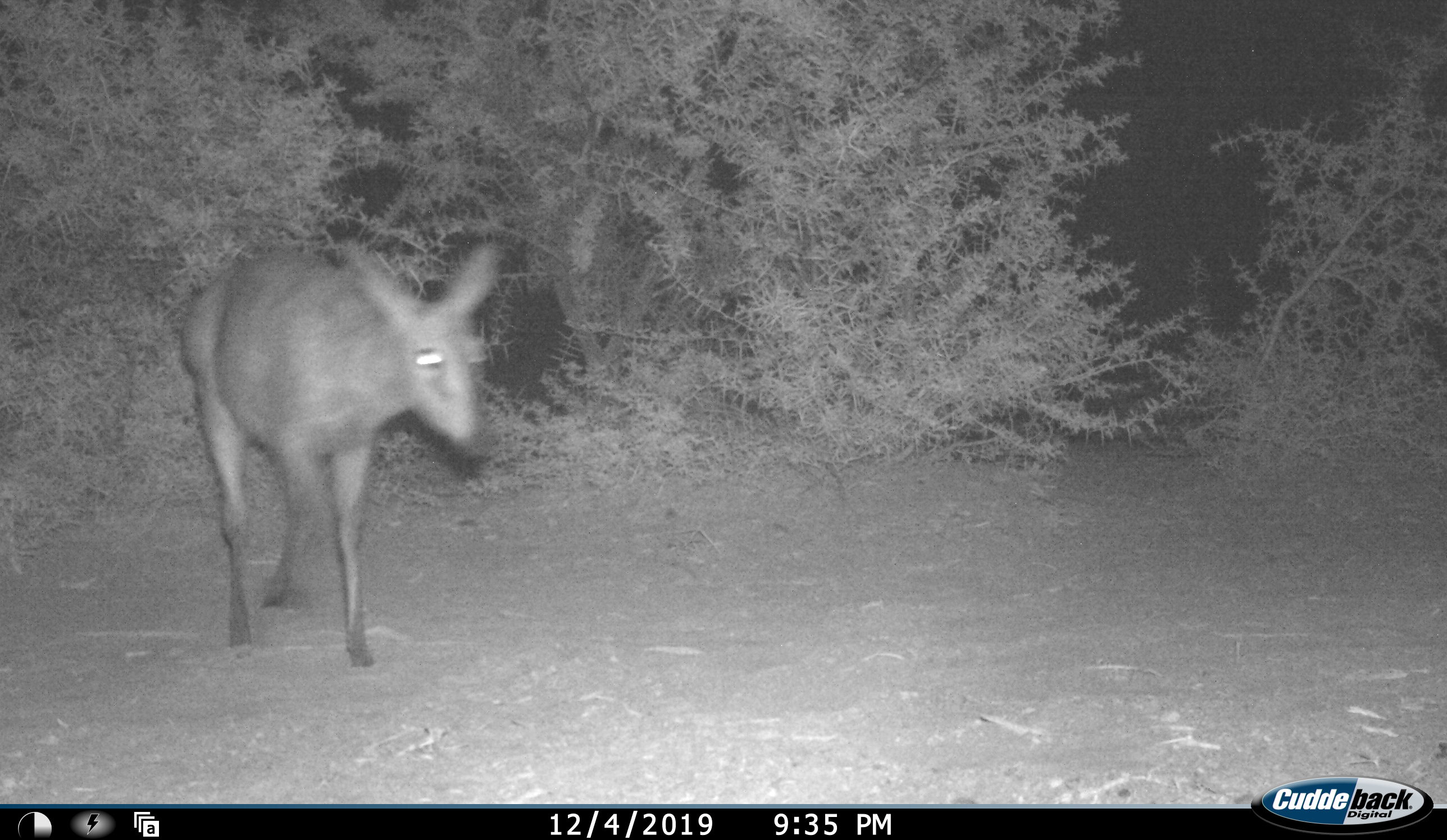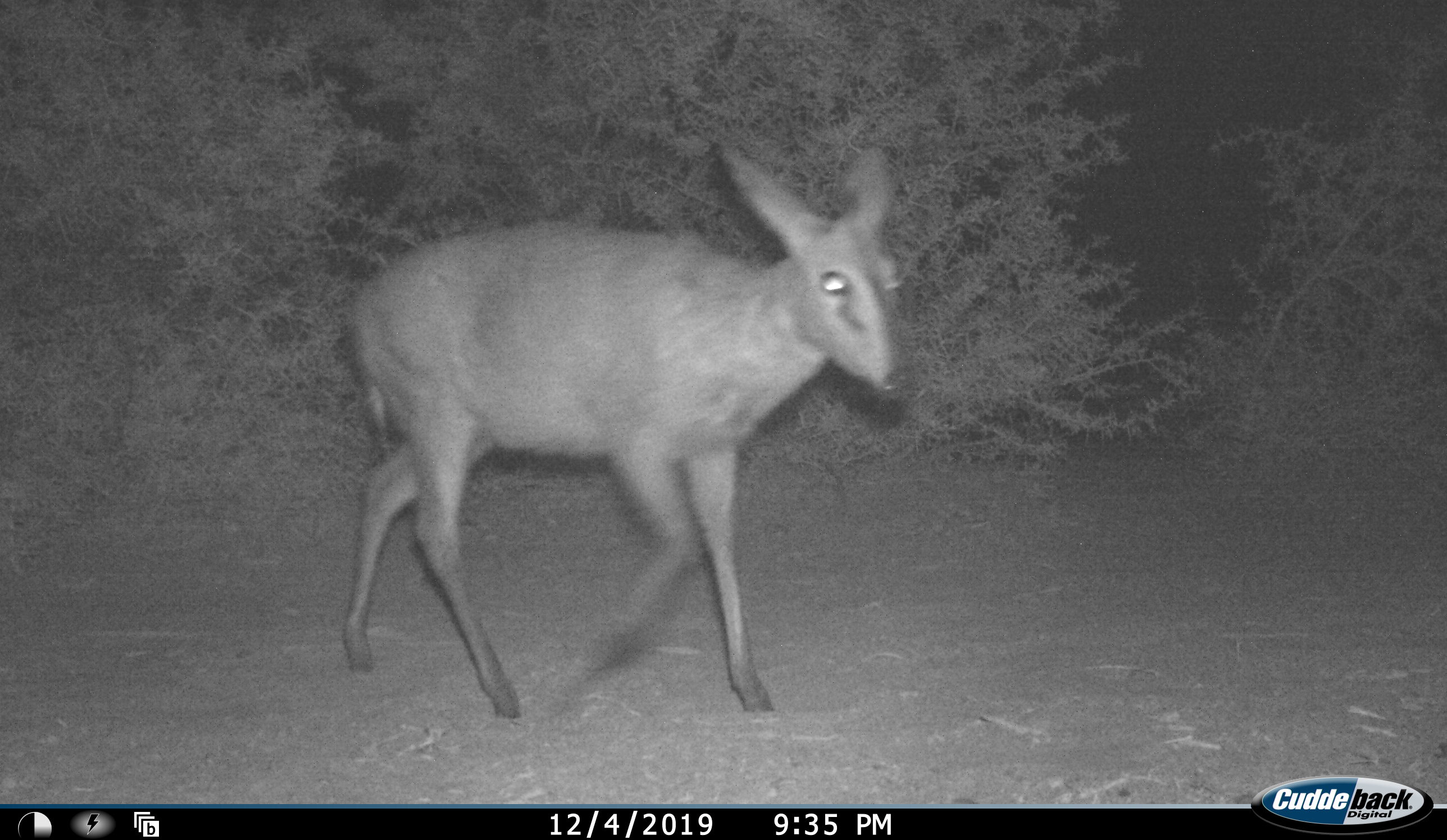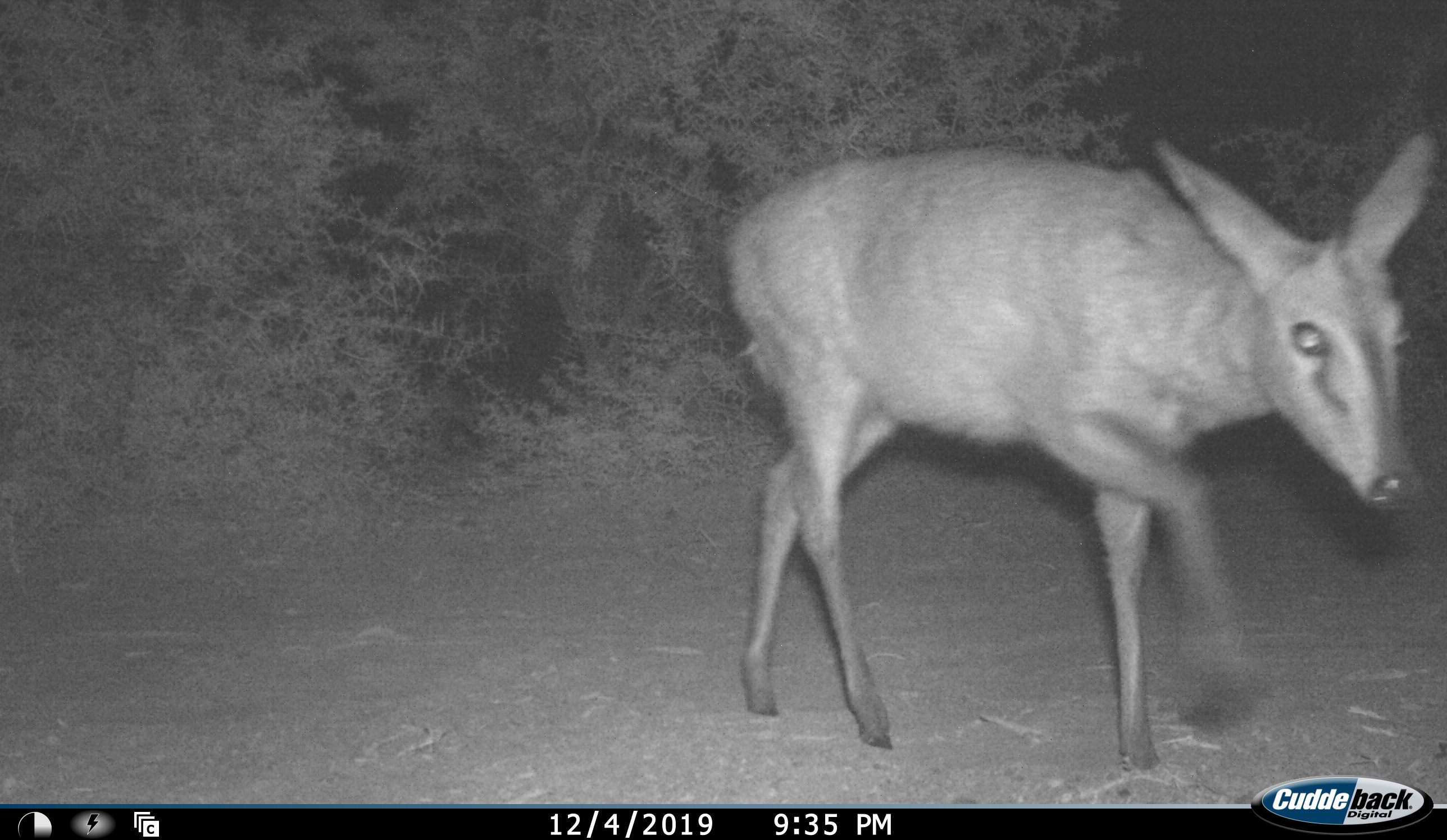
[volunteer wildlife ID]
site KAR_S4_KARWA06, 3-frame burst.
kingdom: Animalia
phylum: Chordata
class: Mammalia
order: Artiodactyla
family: Bovidae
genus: Sylvicapra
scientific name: Sylvicapra grimmia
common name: common duiker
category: duikercommongrey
Duikercommongrey (common duiker) (Sylvicapra grimmia), count 1. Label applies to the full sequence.